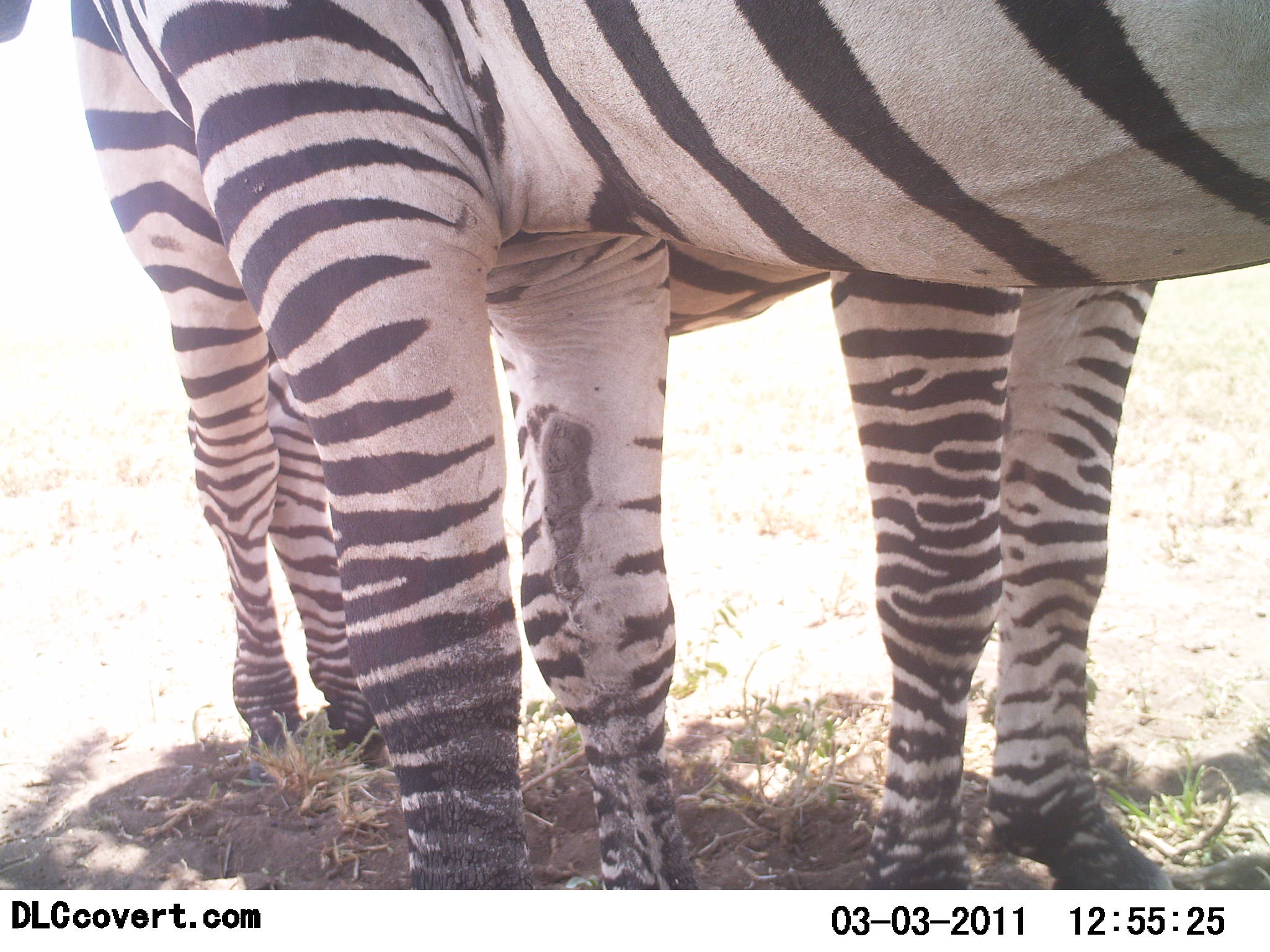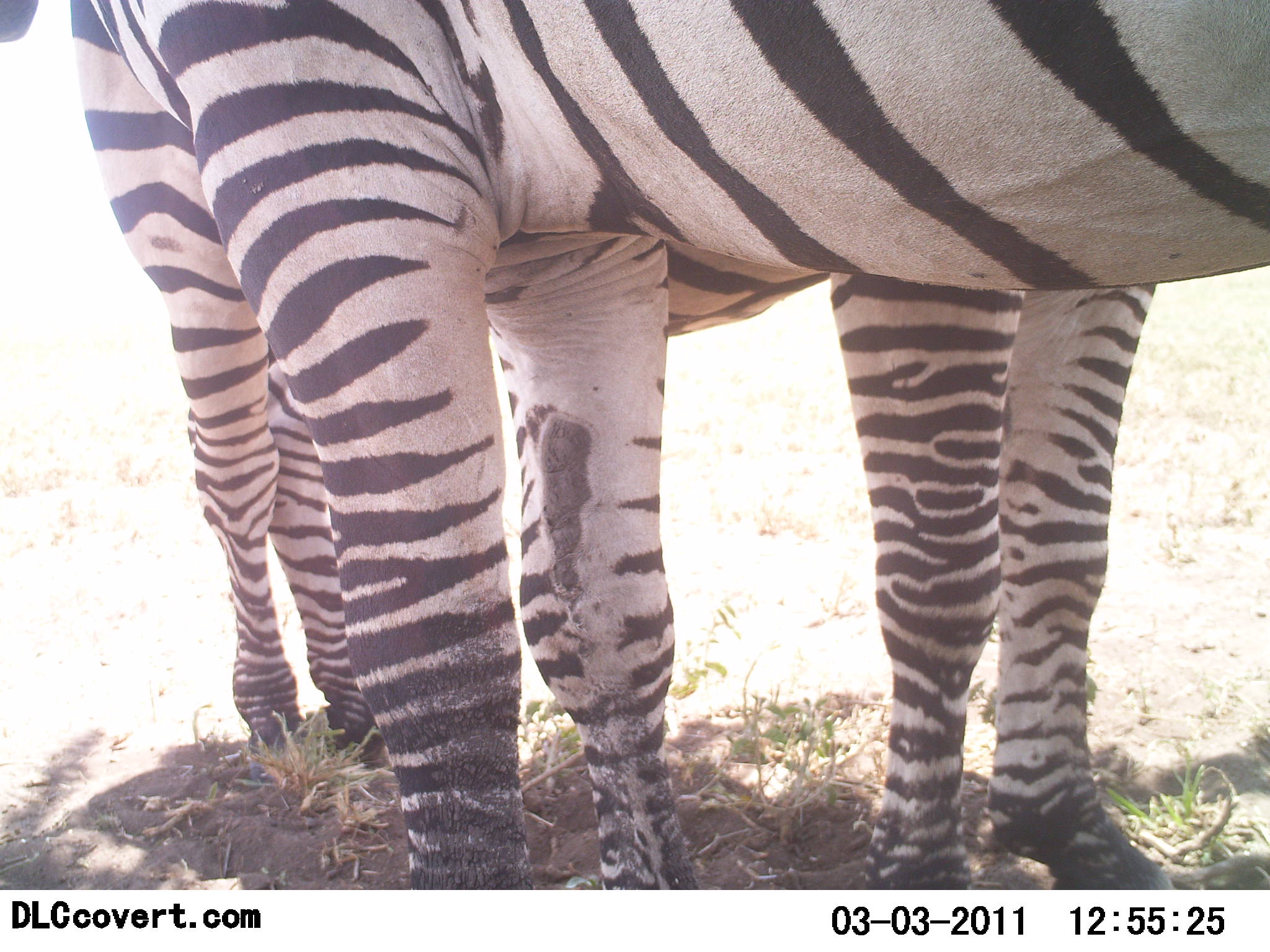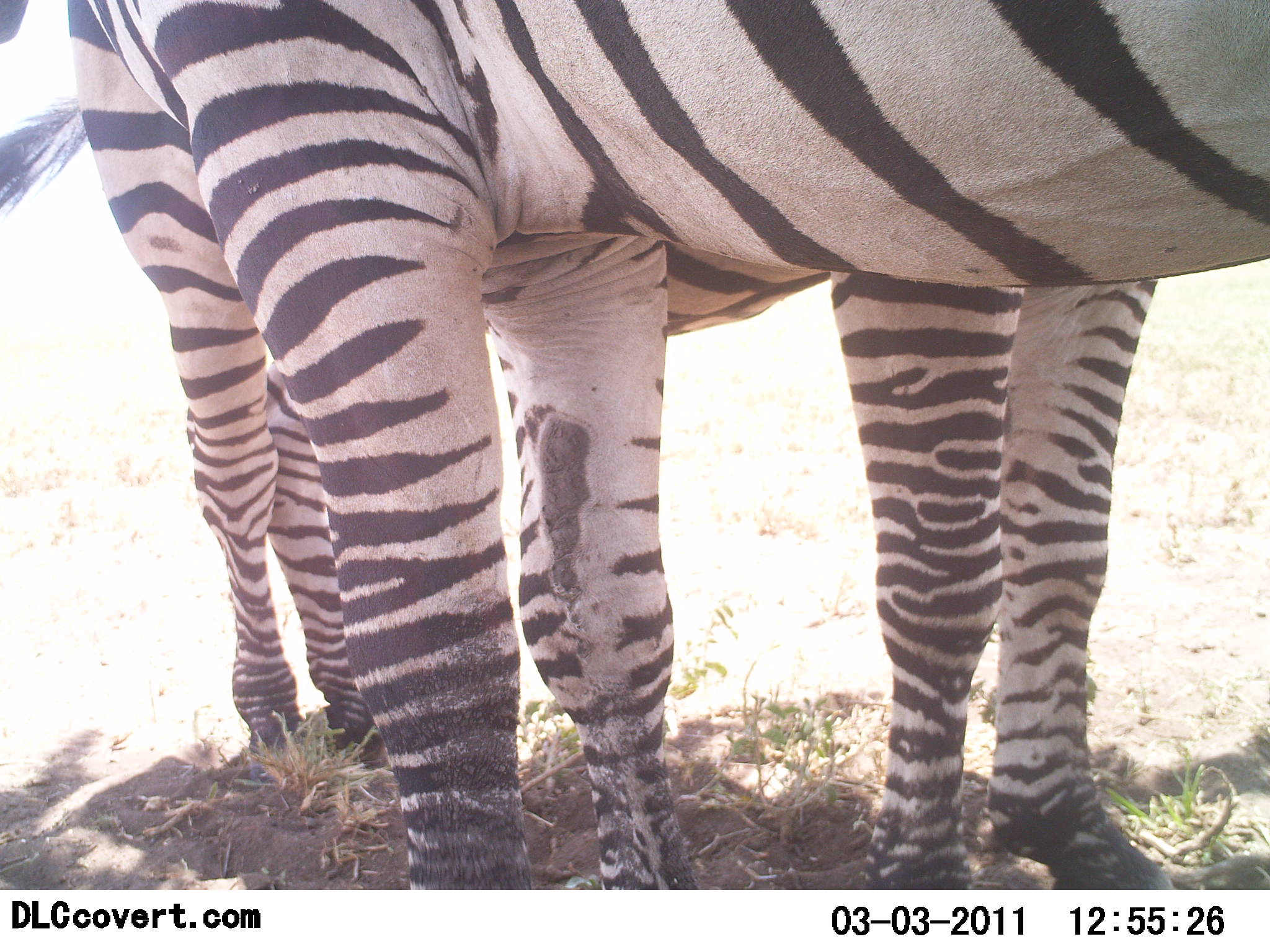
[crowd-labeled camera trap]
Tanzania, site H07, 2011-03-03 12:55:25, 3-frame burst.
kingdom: Animalia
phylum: Chordata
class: Mammalia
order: Perissodactyla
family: Equidae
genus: Equus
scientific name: Equus quagga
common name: plains zebra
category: zebra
Zebra (plains zebra) (Equus quagga), count 2. Behavior (volunteer vote fractions): standing 83%, resting 8%, moving 0%, interacting 8%. Young present (vote fraction): 0%. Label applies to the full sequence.